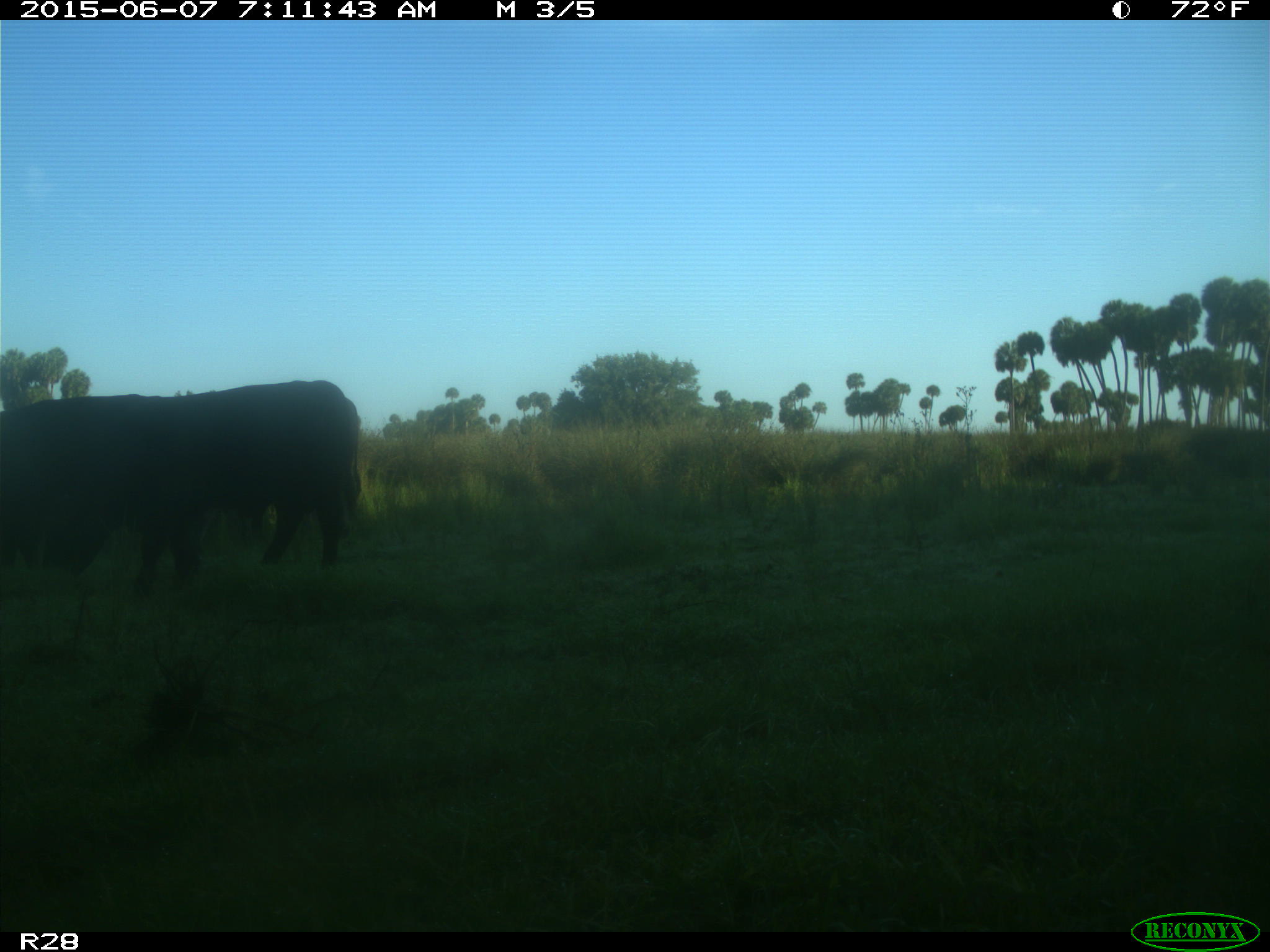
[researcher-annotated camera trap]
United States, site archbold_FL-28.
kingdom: Animalia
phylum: Chordata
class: Mammalia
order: Artiodactyla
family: Bovidae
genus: Bos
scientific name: Bos taurus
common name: domestic cow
Bos taurus (domestic cow).